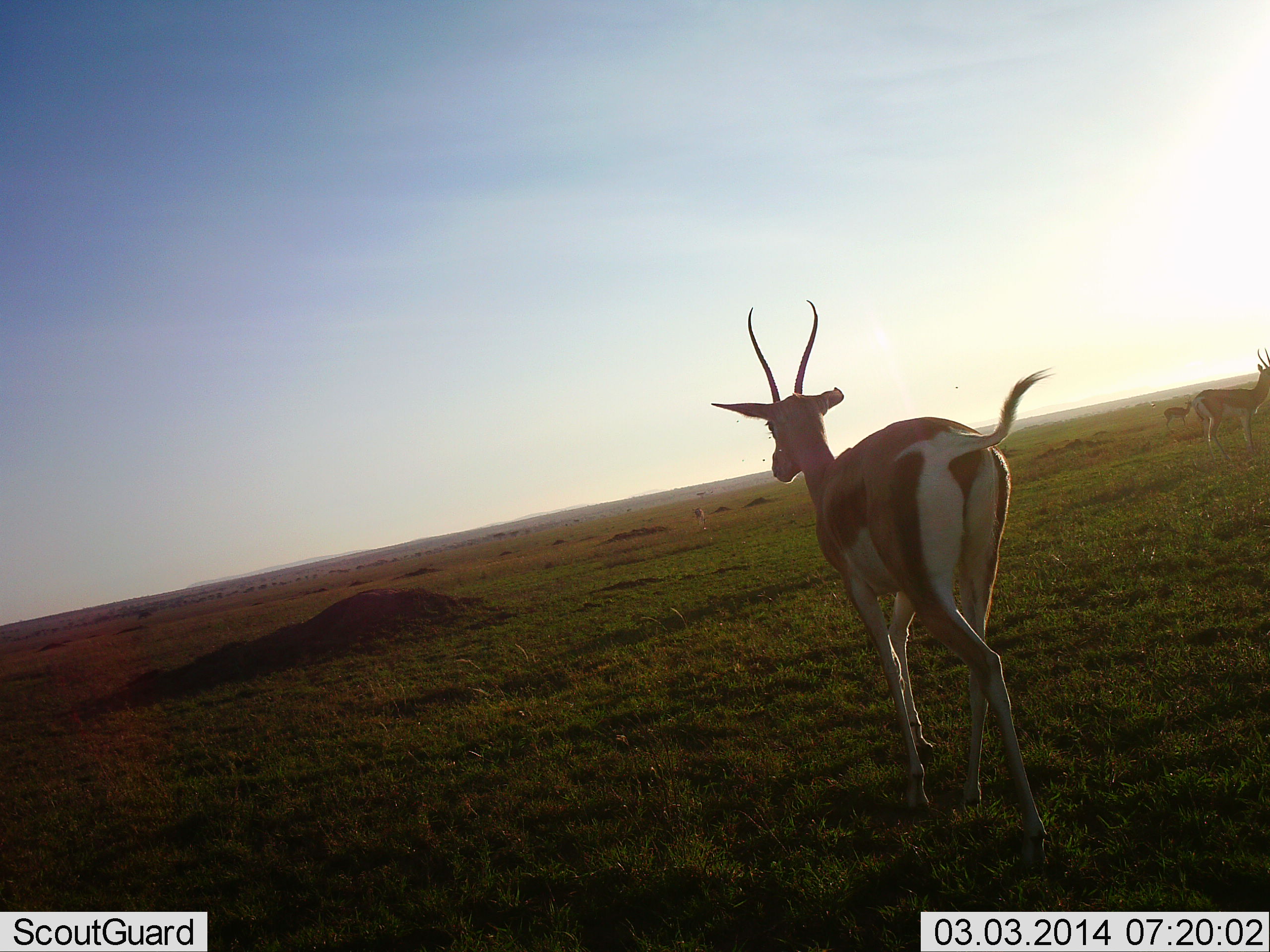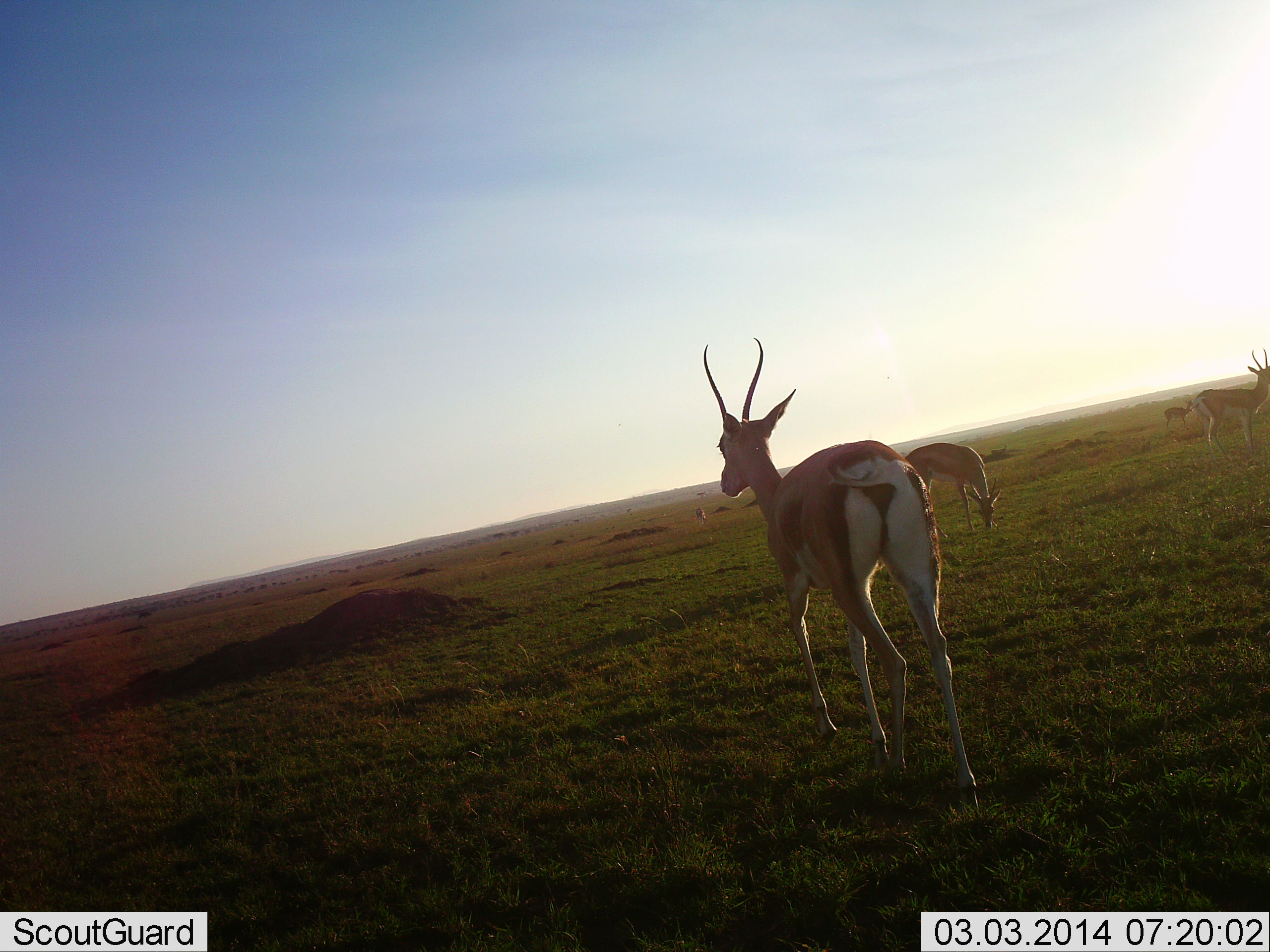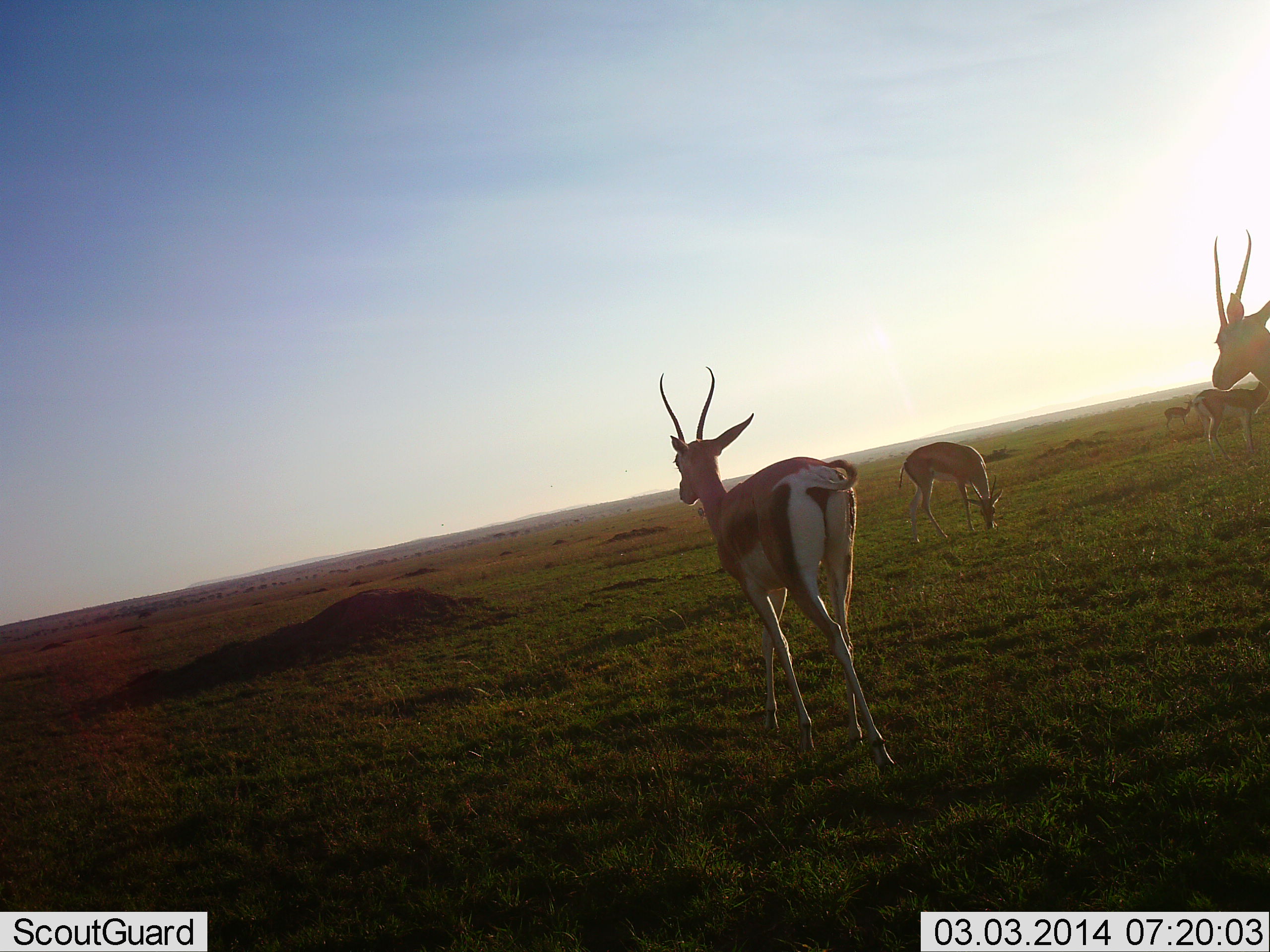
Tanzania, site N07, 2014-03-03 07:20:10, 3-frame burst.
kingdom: Animalia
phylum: Chordata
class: Mammalia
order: Artiodactyla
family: Bovidae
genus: Nanger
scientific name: Nanger granti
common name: grant's gazelle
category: gazellegrants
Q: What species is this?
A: Gazellegrants (grant's gazelle) (Nanger granti).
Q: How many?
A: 5.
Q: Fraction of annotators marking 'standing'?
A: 60%.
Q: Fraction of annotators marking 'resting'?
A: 0%.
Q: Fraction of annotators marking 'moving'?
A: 80%.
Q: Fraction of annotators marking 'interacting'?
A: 0%.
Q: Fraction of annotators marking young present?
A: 10%.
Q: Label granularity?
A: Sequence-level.